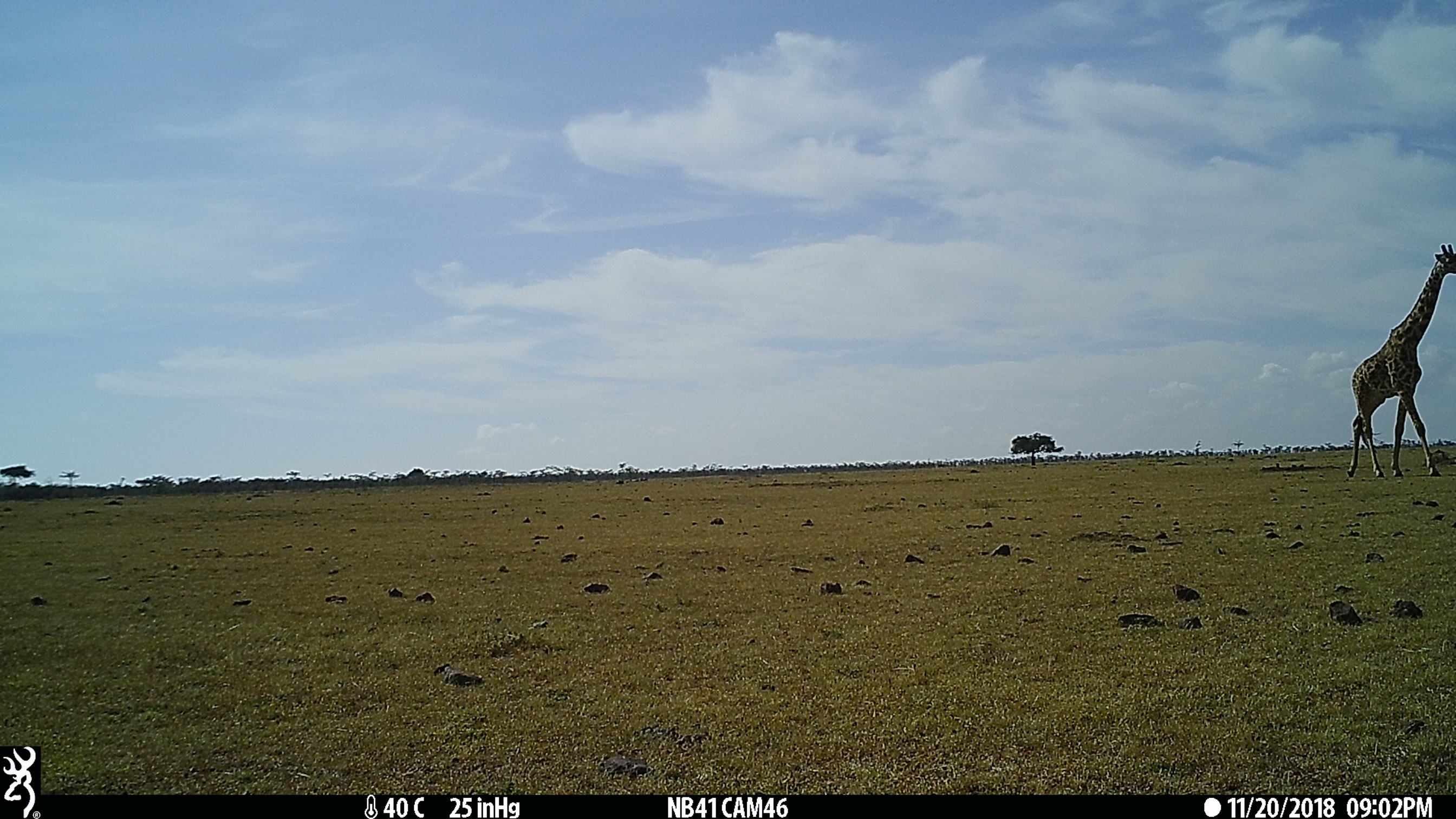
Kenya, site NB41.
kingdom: Animalia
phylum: Chordata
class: Mammalia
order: Artiodactyla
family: Giraffidae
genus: Giraffa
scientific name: Giraffa camelopardalis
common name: northern giraffe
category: giraffe